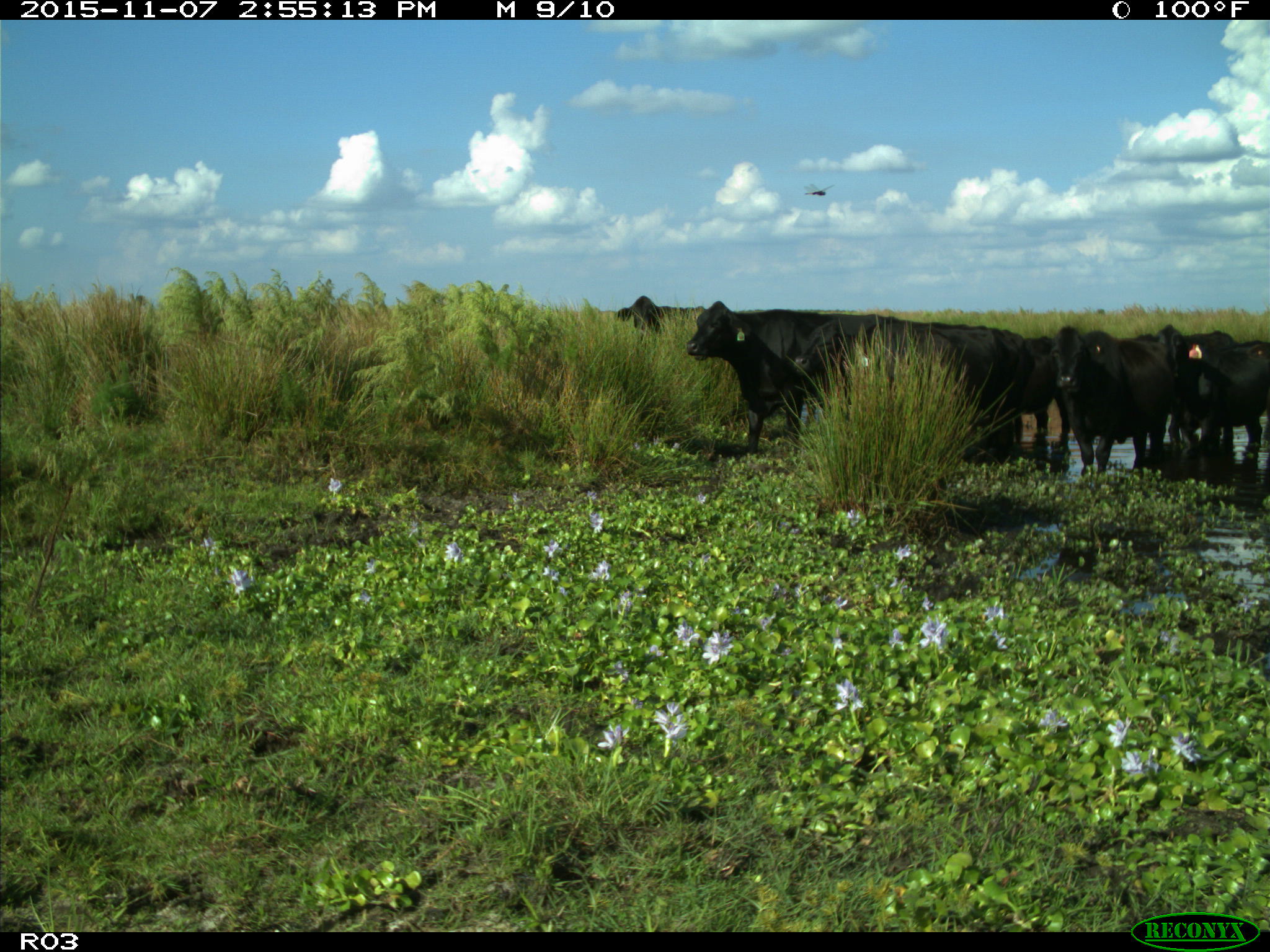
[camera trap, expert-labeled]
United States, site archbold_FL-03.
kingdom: Animalia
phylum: Chordata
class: Mammalia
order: Artiodactyla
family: Bovidae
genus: Bos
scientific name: Bos taurus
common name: domestic cow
Bos taurus (domestic cow).